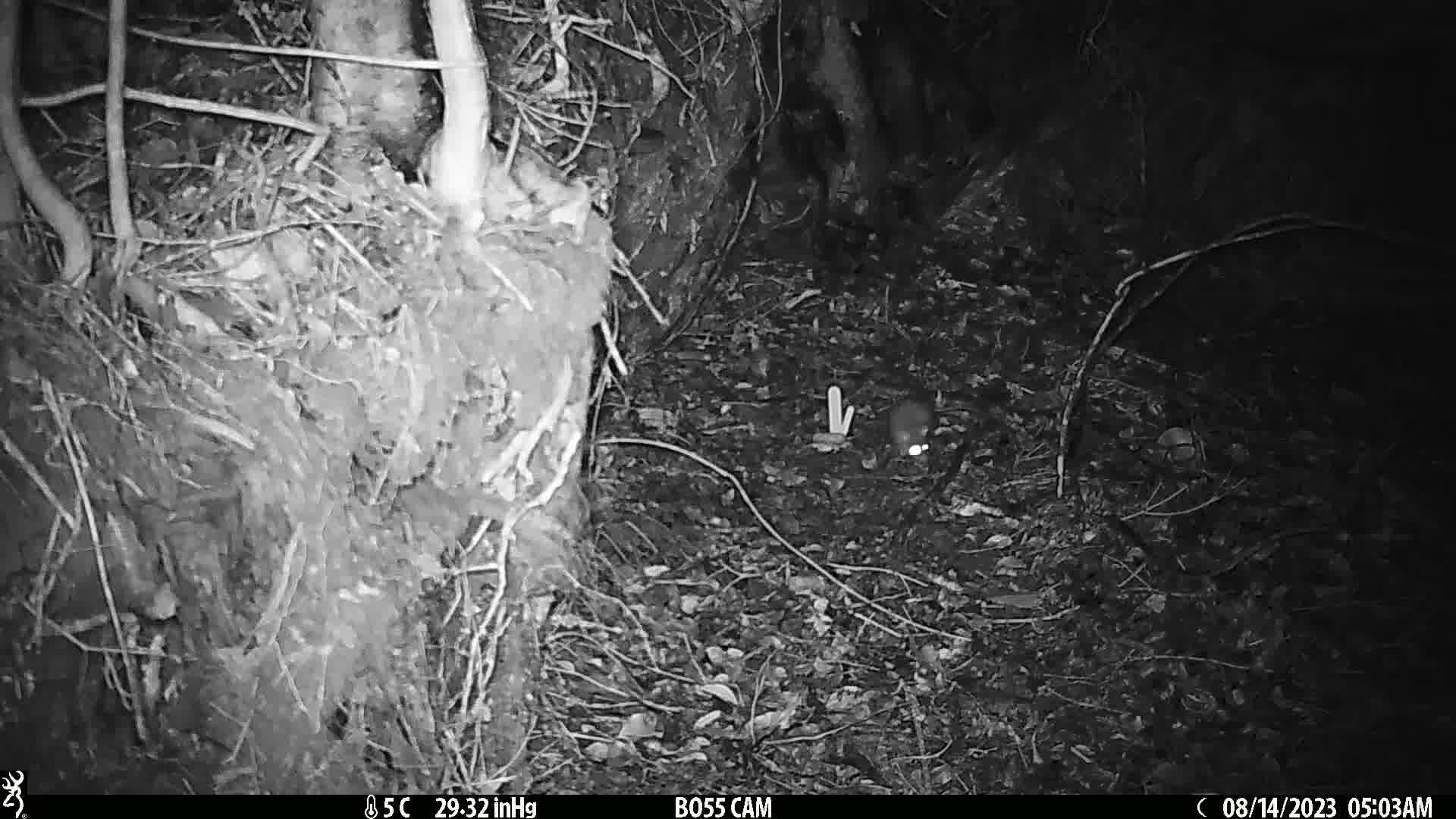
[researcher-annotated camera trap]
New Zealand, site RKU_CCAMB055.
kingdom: Animalia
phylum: Chordata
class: Mammalia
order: Rodentia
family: Muridae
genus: Rattus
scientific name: Rattus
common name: rat